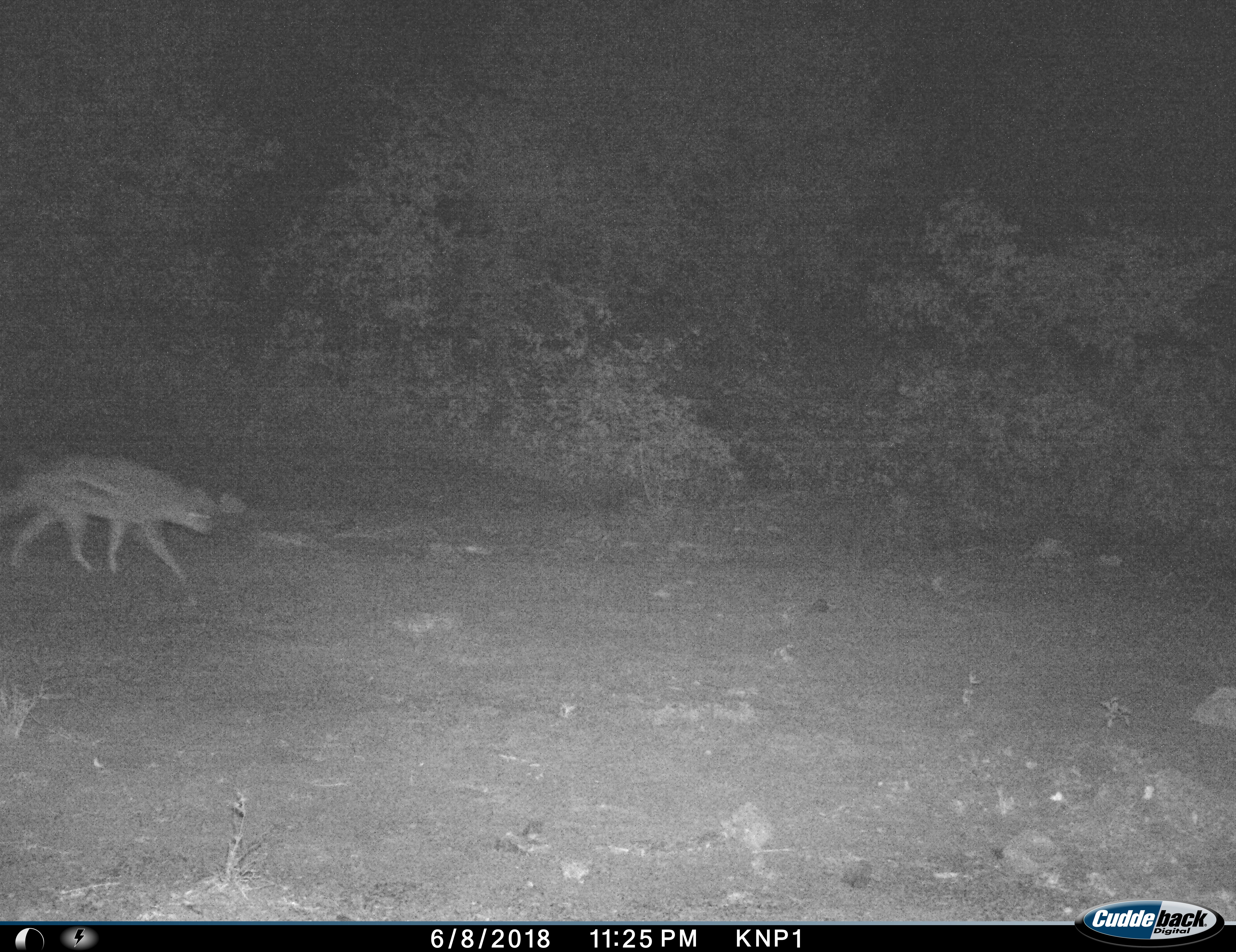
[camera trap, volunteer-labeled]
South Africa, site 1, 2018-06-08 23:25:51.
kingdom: Animalia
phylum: Chordata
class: Mammalia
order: Carnivora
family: Canidae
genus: Lupulella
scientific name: Lupulella adusta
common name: side-striped jackal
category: jackalsidestriped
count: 1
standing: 0%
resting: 0%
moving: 100%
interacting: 0%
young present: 0%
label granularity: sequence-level